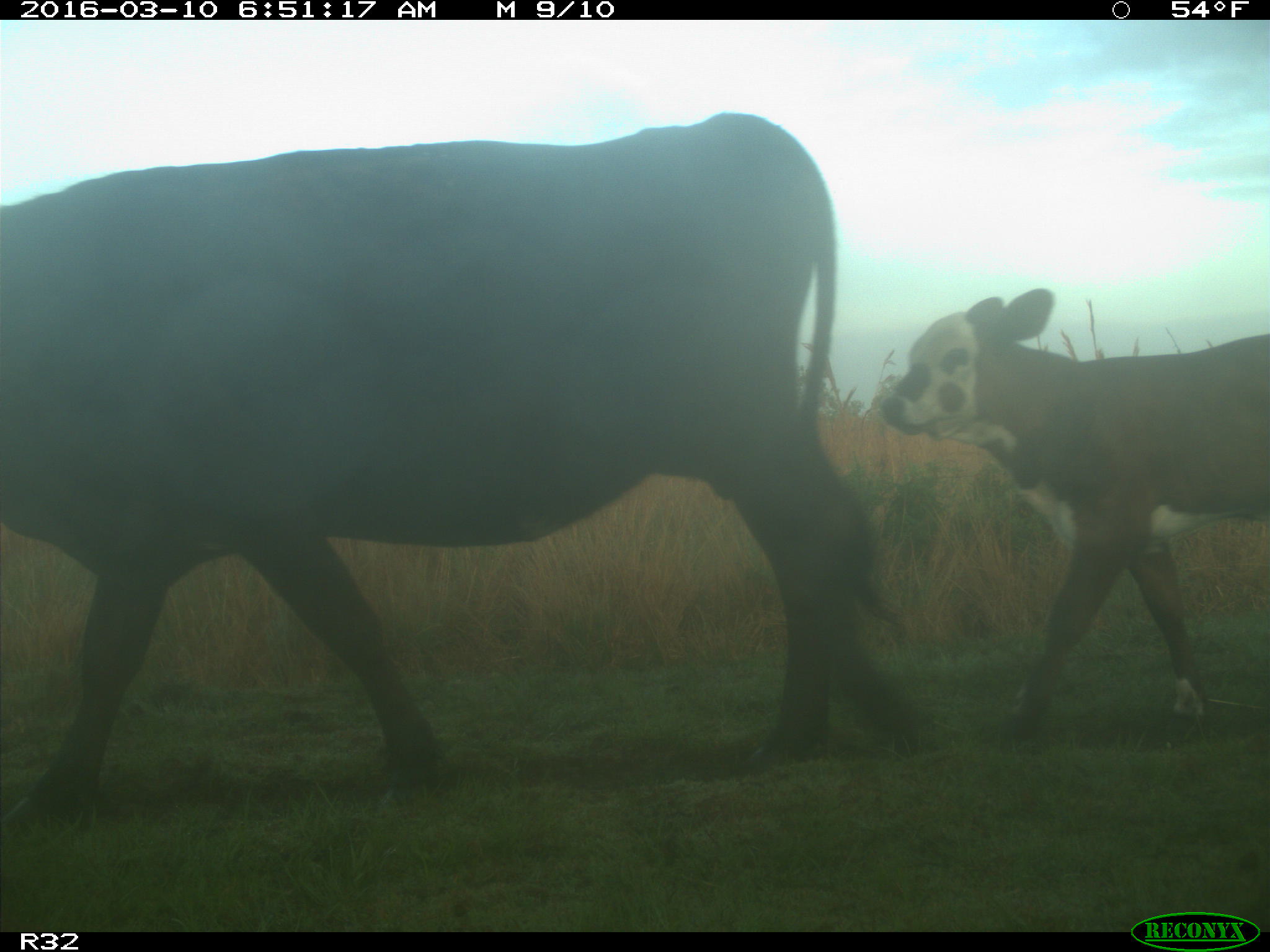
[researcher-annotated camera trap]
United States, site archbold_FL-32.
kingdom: Animalia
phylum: Chordata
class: Mammalia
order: Artiodactyla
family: Bovidae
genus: Bos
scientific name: Bos taurus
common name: domestic cow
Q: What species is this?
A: Bos taurus (domestic cow).